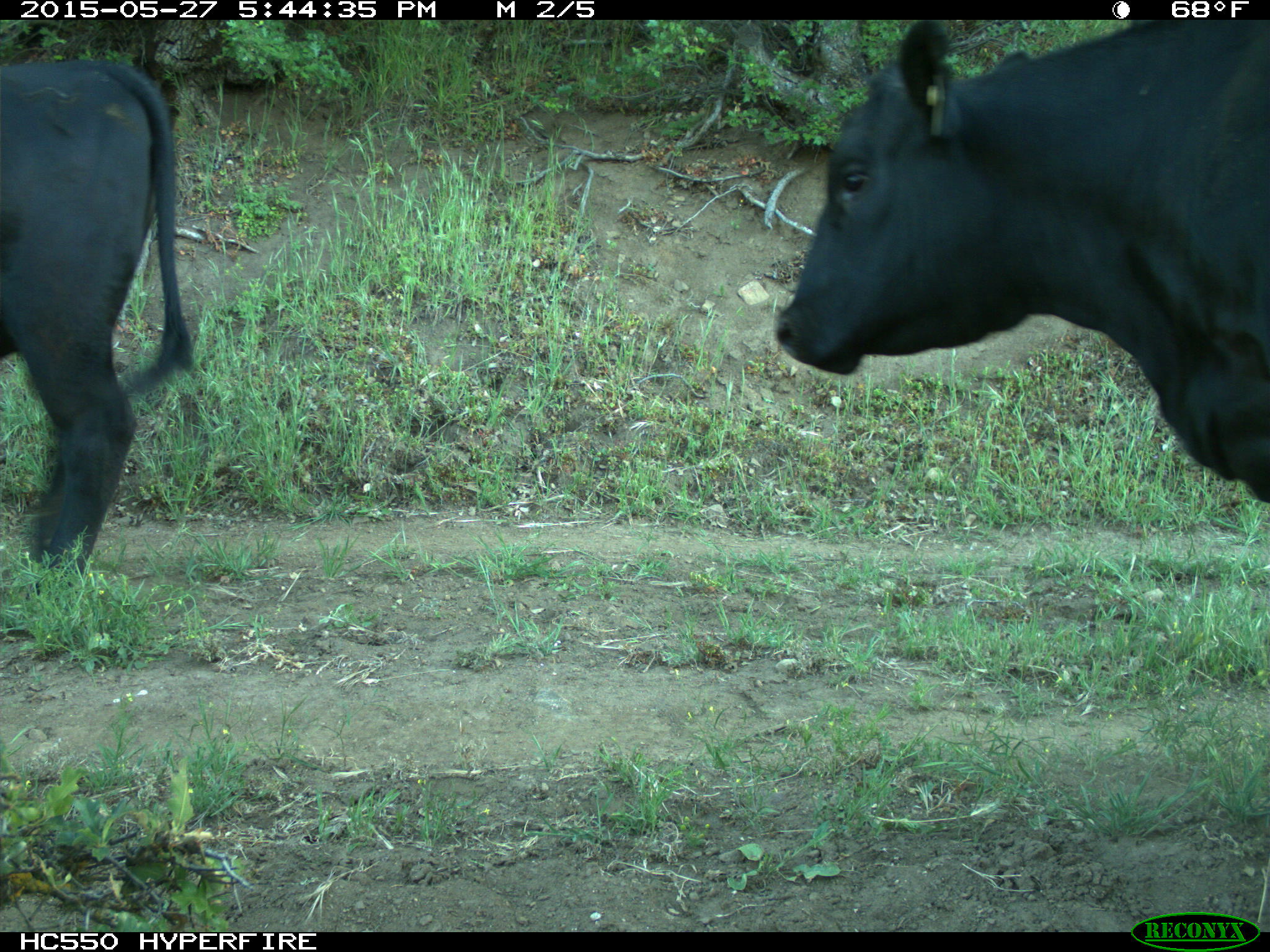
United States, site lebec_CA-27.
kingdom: Animalia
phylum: Chordata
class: Mammalia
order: Artiodactyla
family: Bovidae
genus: Bos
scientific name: Bos taurus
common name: domestic cow